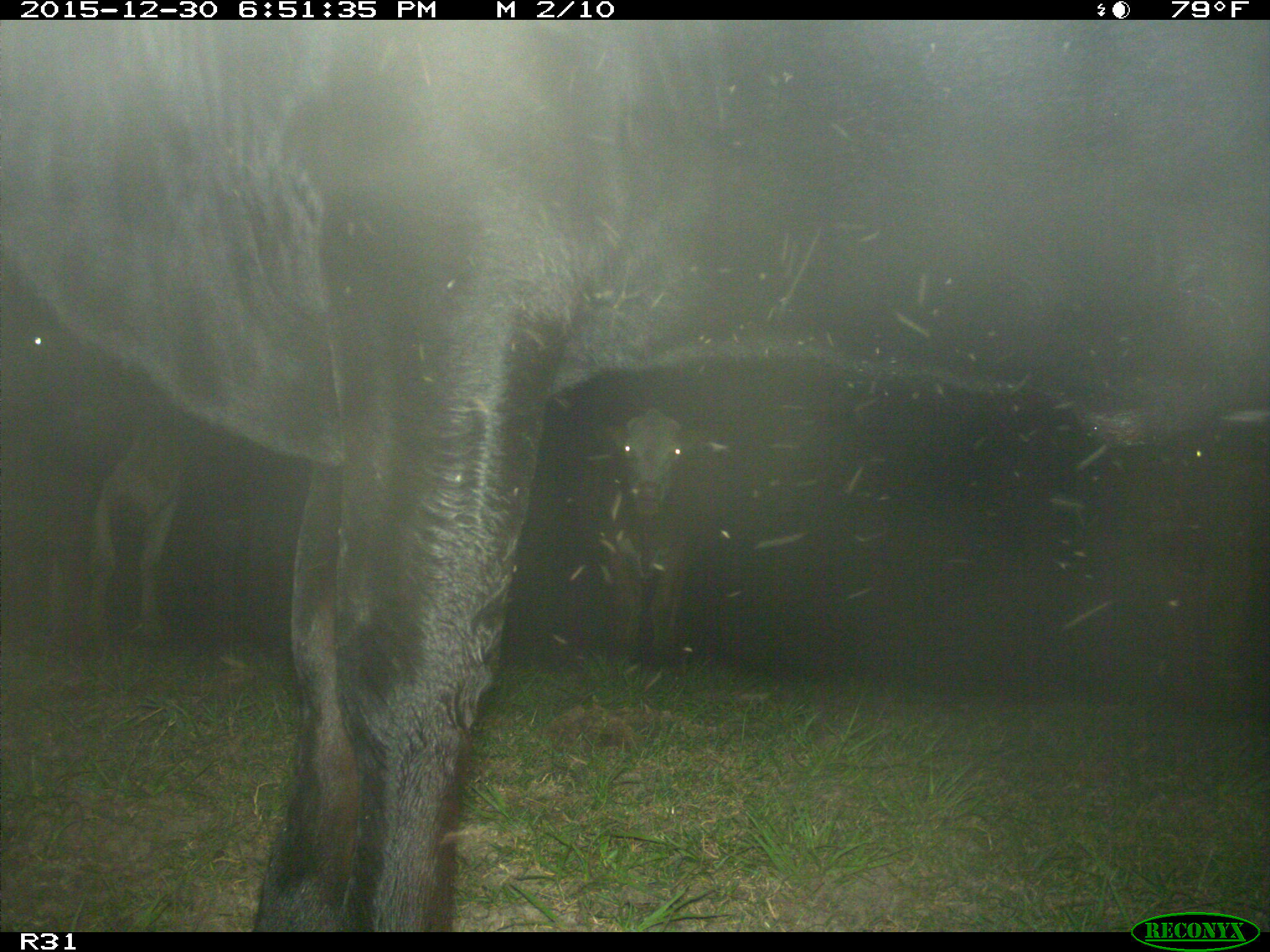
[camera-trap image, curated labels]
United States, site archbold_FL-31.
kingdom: Animalia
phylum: Chordata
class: Mammalia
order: Artiodactyla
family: Bovidae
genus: Bos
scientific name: Bos taurus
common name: domestic cow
Bos taurus (domestic cow).